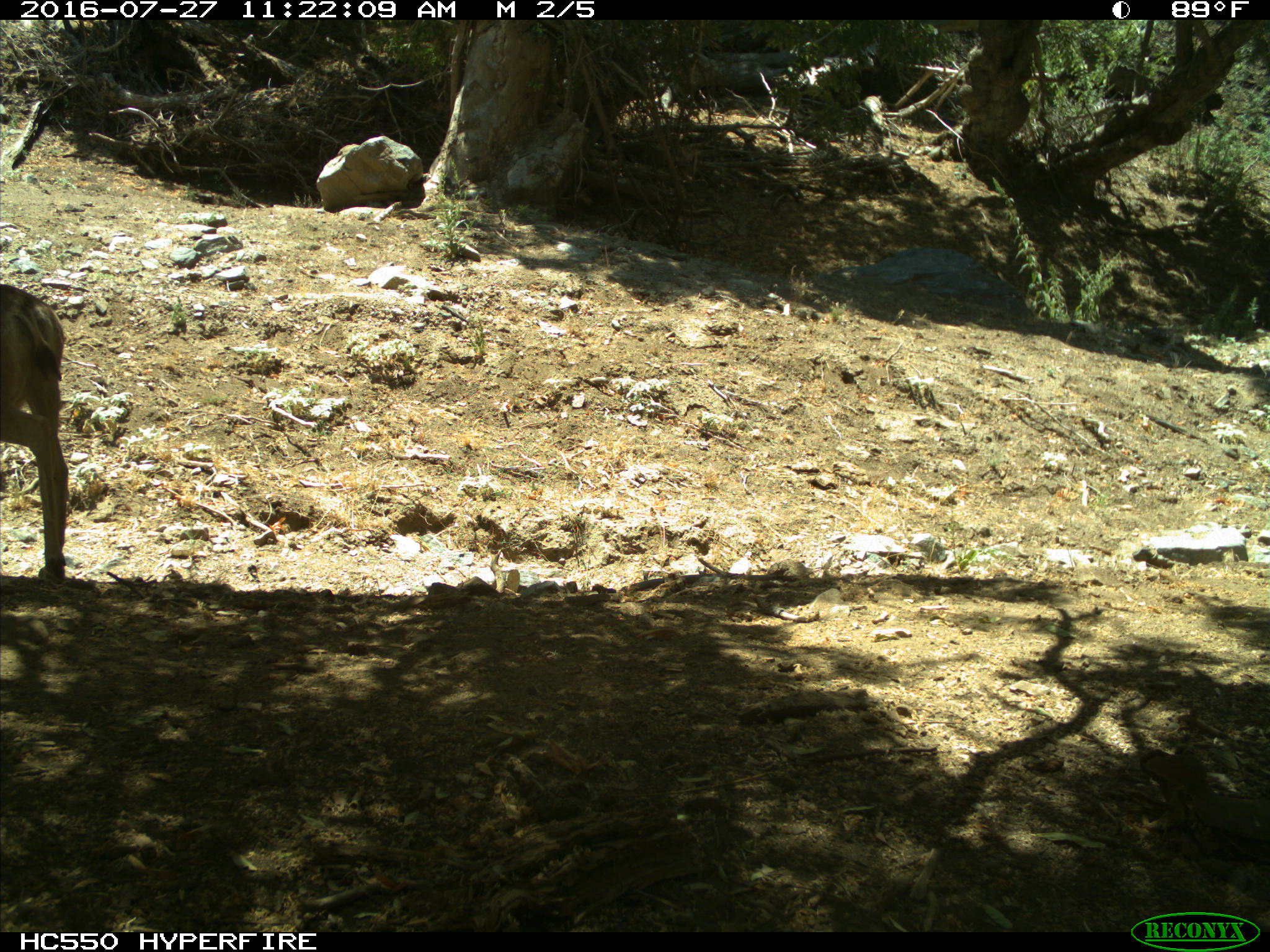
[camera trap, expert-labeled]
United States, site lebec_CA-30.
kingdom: Animalia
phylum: Chordata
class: Mammalia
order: Artiodactyla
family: Cervidae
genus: Odocoileus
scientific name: Odocoileus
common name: deer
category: unidentified deer